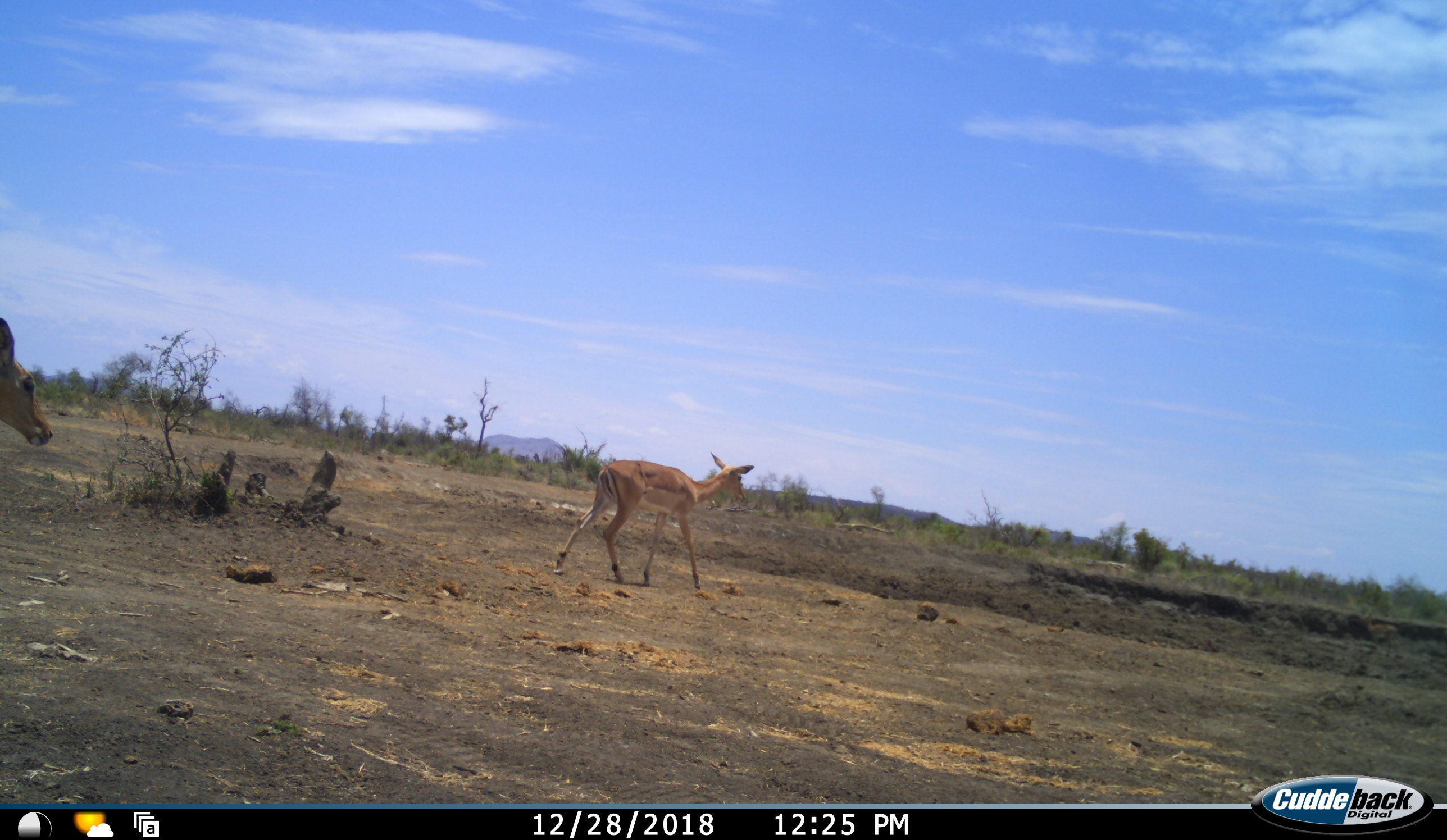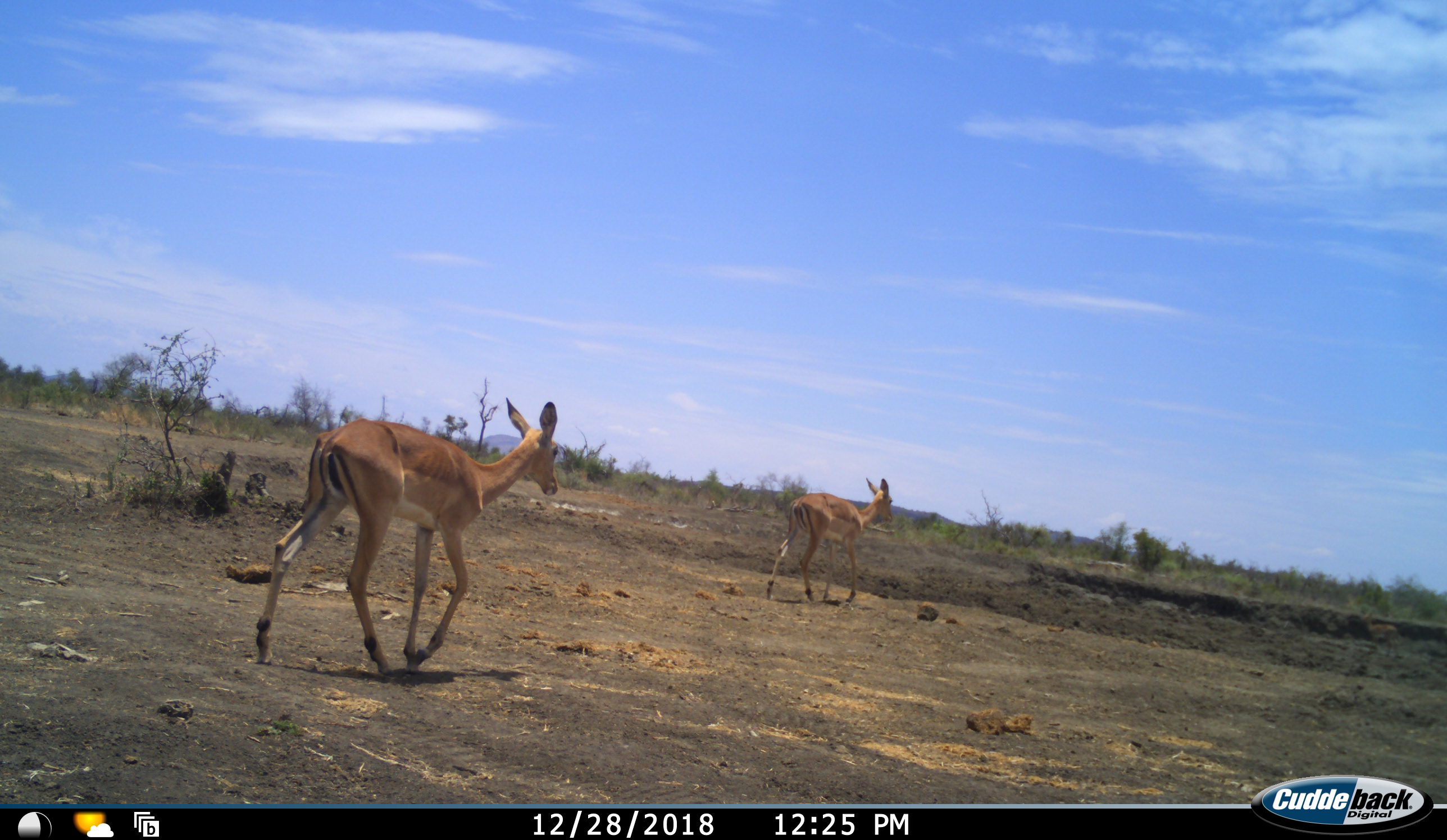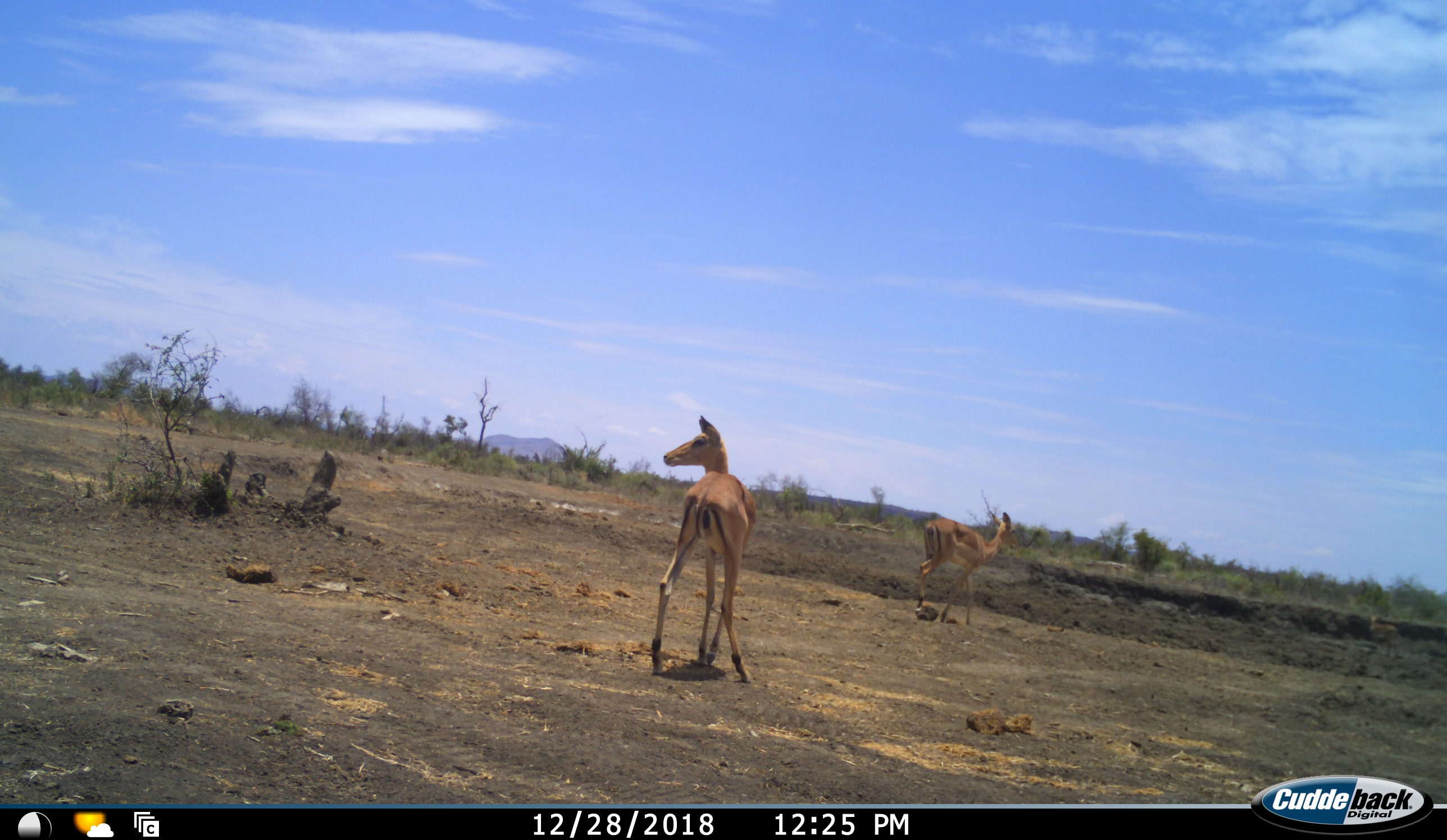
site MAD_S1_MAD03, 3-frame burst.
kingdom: Animalia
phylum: Chordata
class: Mammalia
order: Artiodactyla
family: Bovidae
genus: Aepyceros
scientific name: Aepyceros melampus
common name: impala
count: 2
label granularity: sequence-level